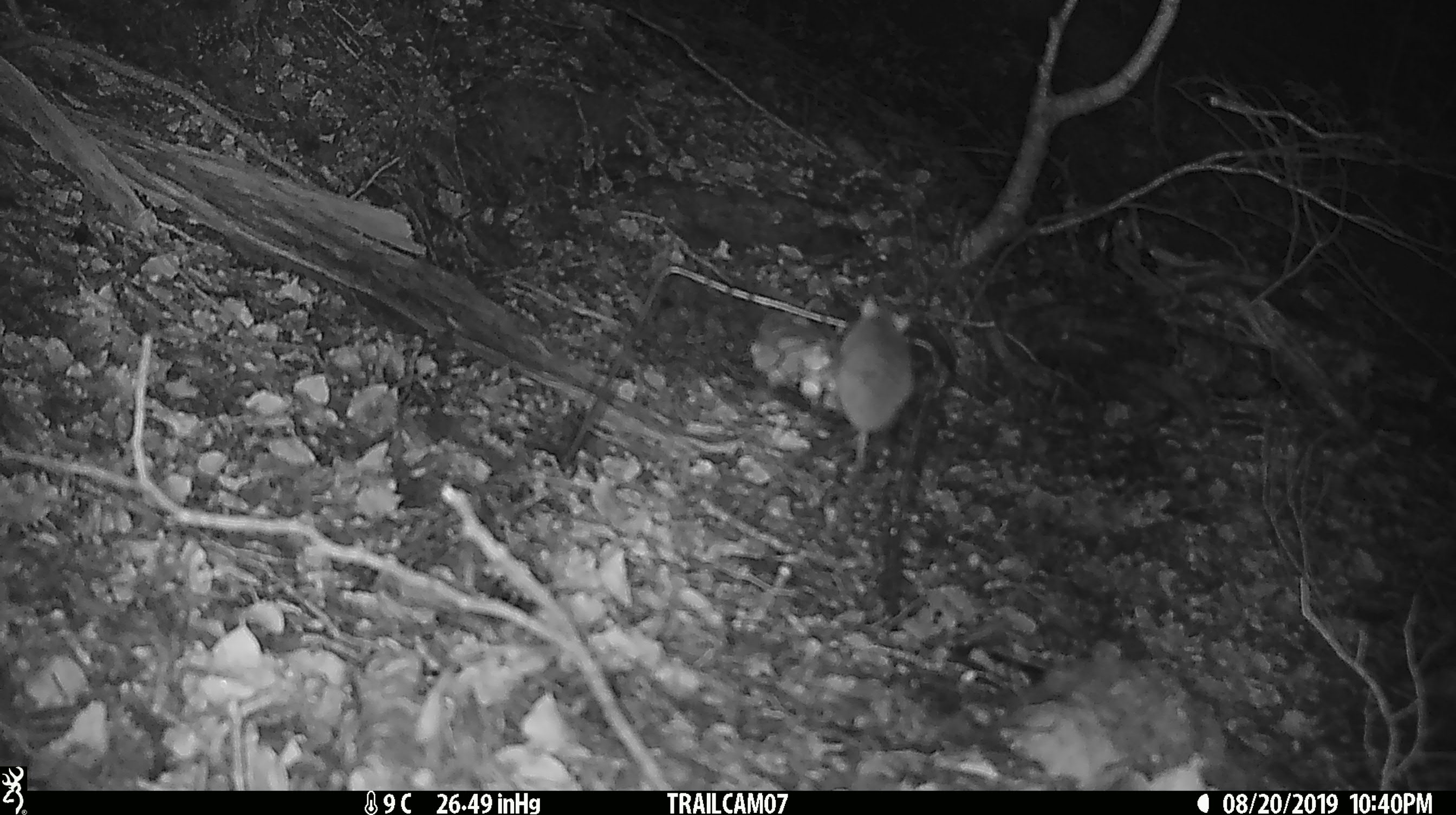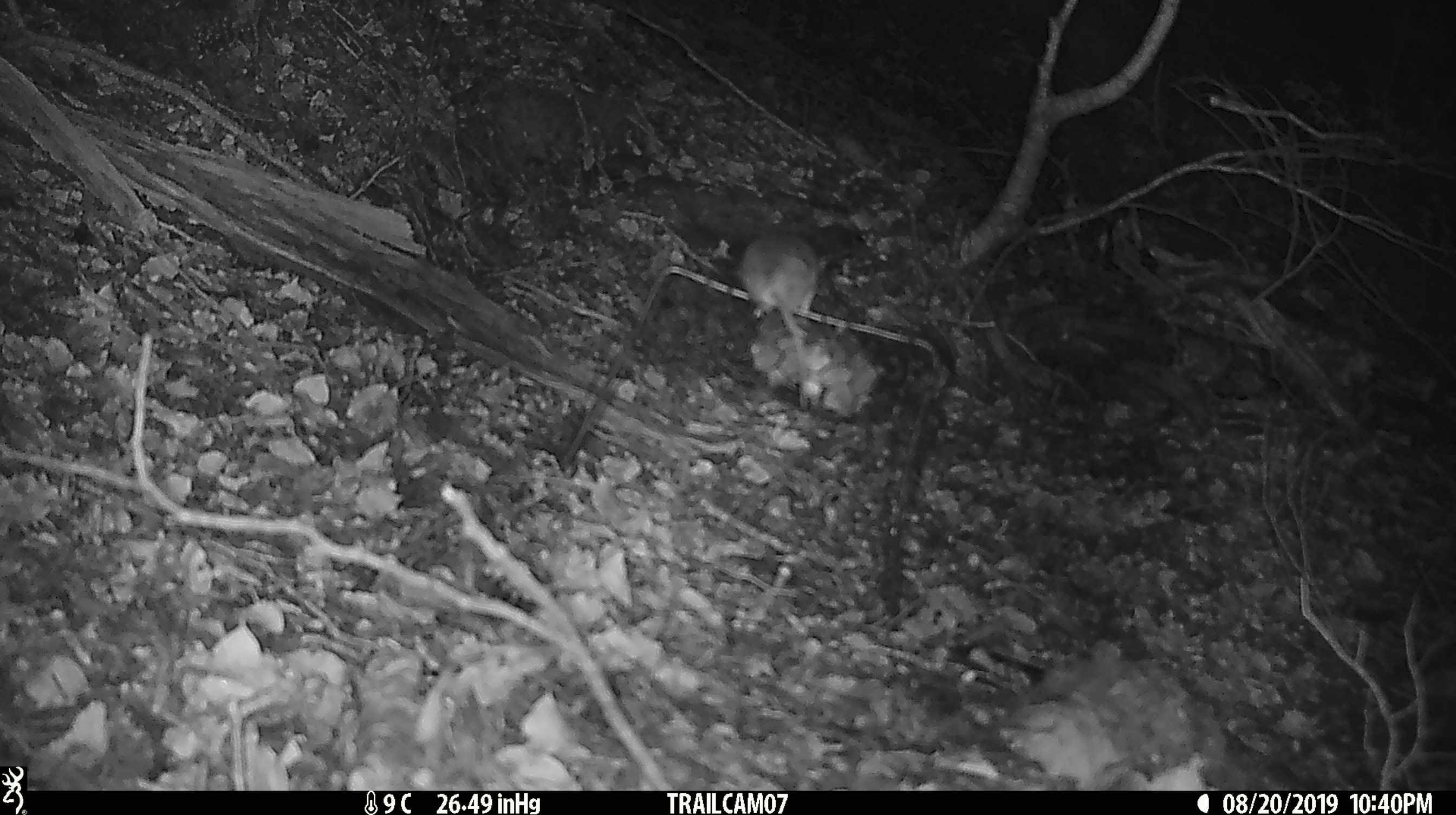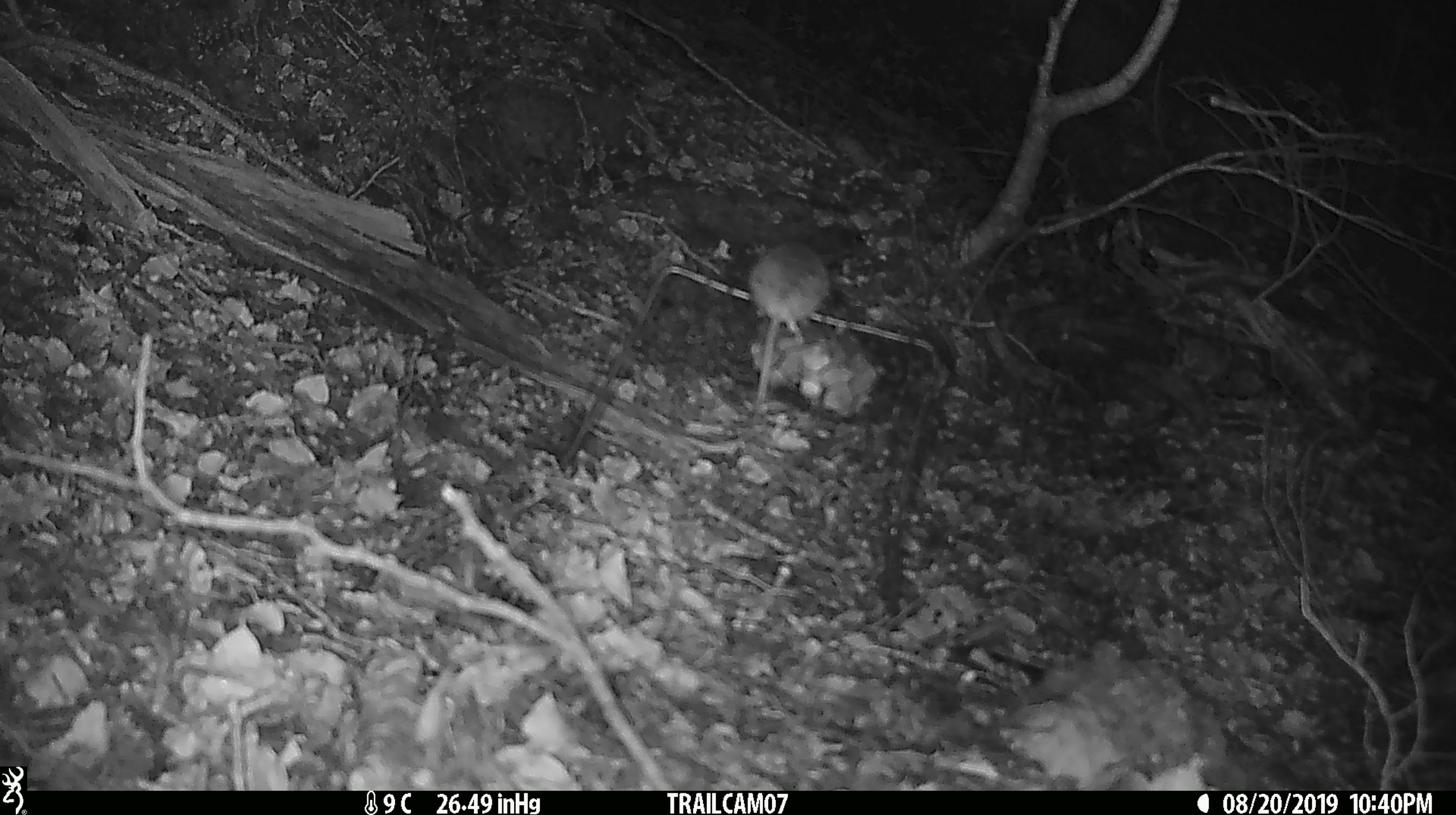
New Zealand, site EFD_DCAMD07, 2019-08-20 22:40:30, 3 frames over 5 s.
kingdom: Animalia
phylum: Chordata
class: Mammalia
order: Rodentia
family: Muridae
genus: Mus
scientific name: Mus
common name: mouse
Mouse (Mus).